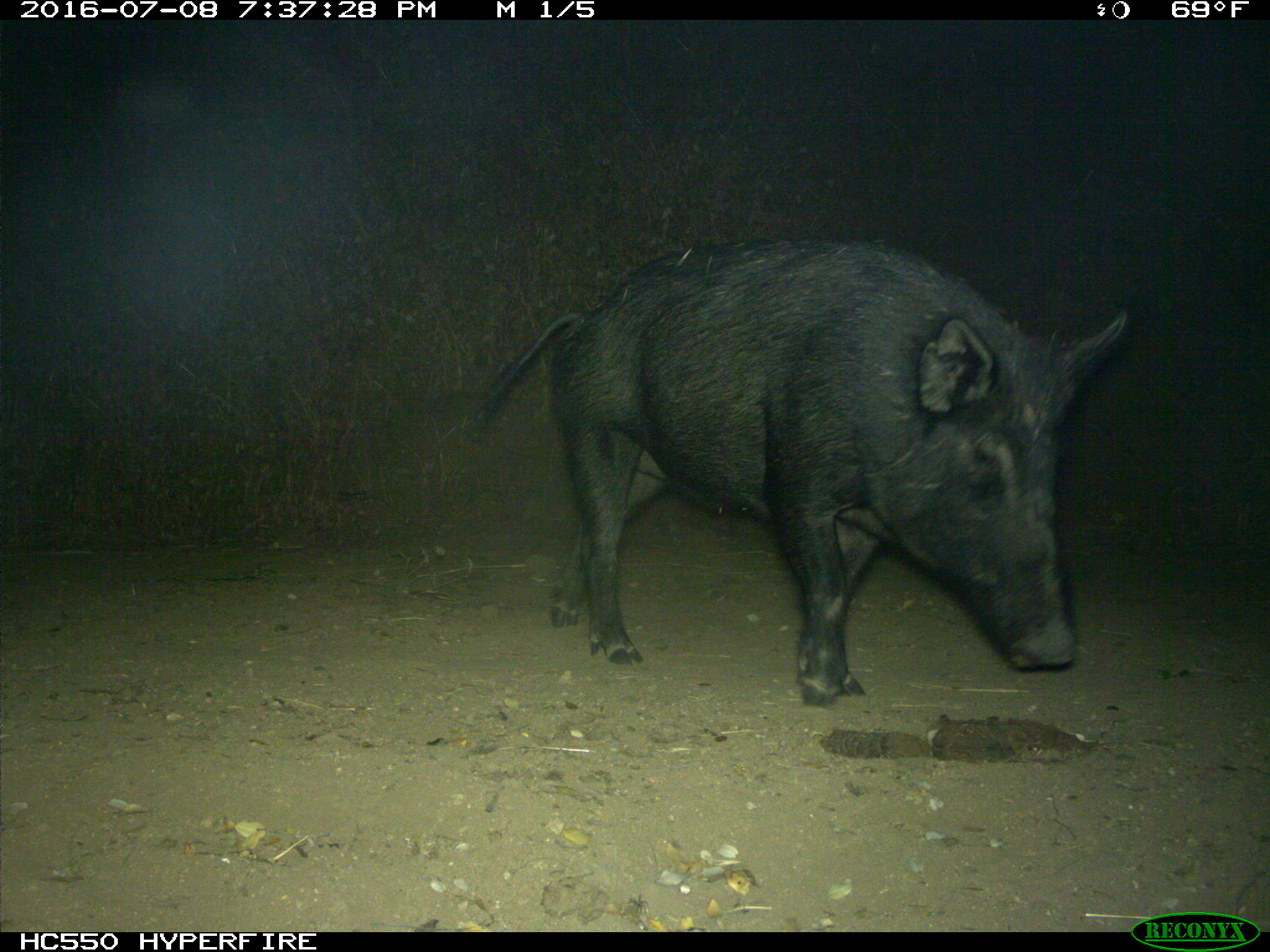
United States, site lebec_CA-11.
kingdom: Animalia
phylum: Chordata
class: Mammalia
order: Artiodactyla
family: Suidae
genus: Sus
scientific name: Sus scrofa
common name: wild boar